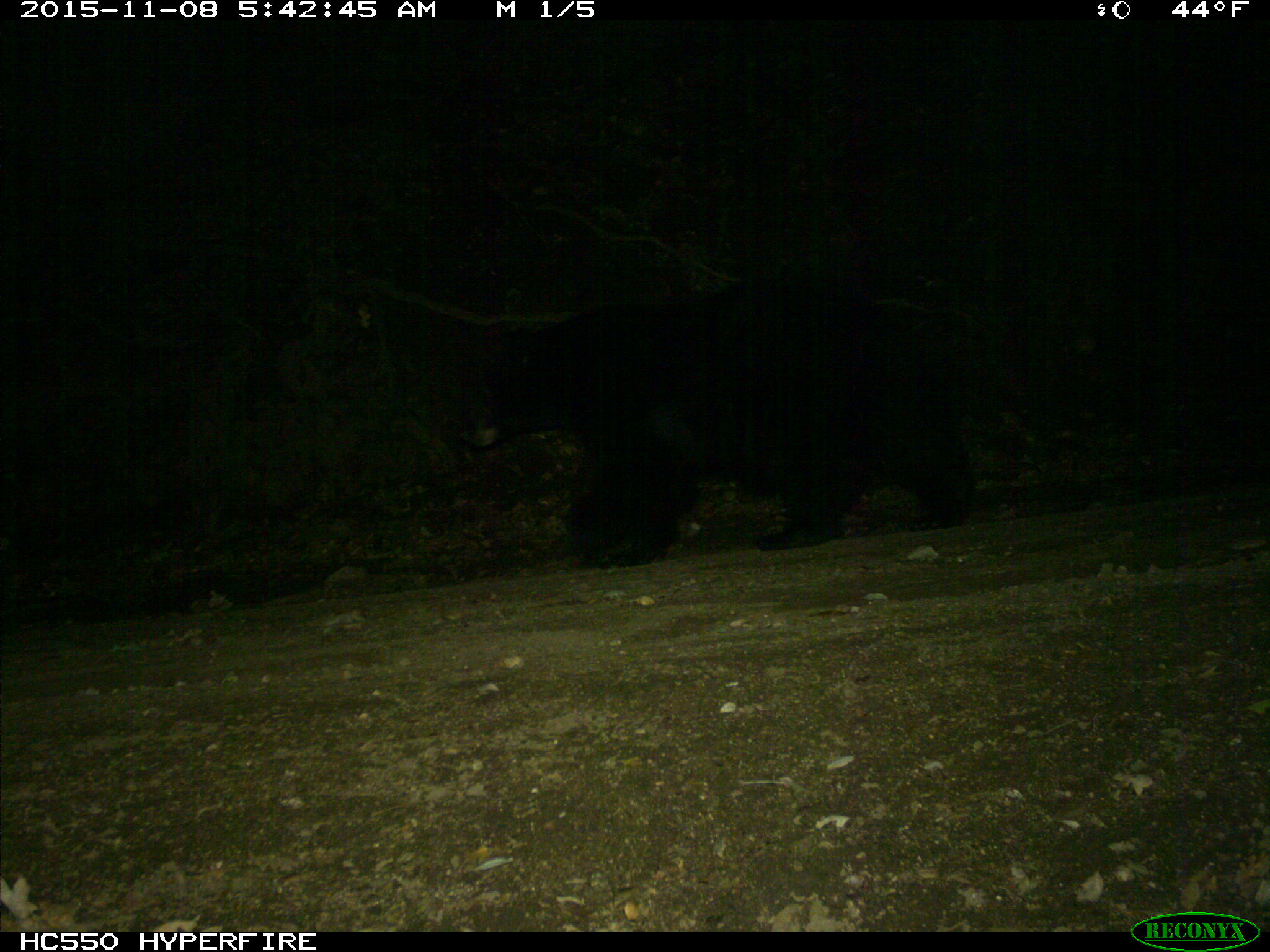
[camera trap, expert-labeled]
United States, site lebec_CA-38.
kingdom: Animalia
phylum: Chordata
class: Mammalia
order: Carnivora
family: Ursidae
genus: Ursus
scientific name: Ursus americanus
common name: american black bear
Ursus americanus (american black bear).